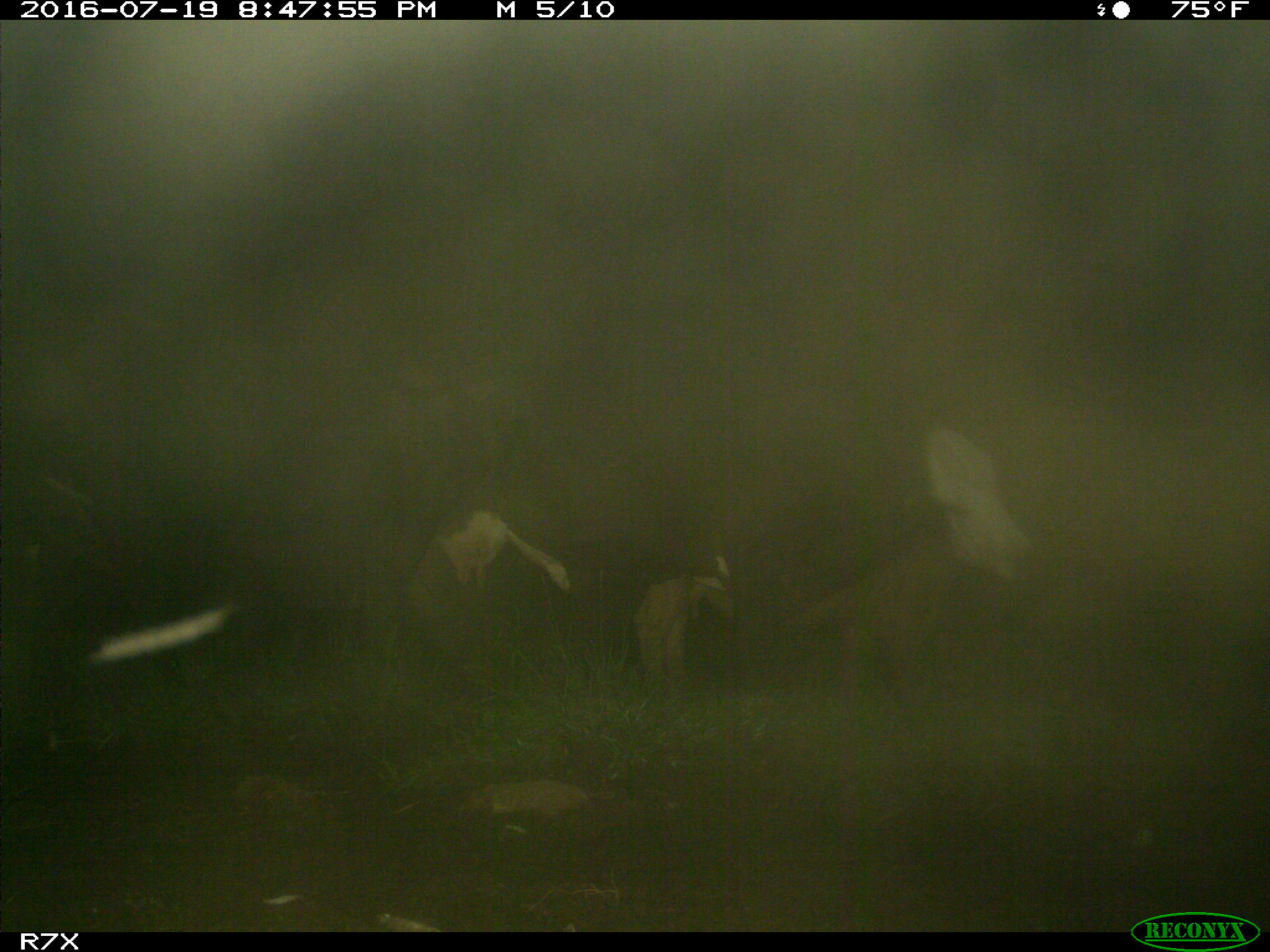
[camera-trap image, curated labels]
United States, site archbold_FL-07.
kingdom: Animalia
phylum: Chordata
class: Mammalia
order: Artiodactyla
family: Bovidae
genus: Bos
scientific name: Bos taurus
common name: domestic cow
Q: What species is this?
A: Bos taurus (domestic cow).